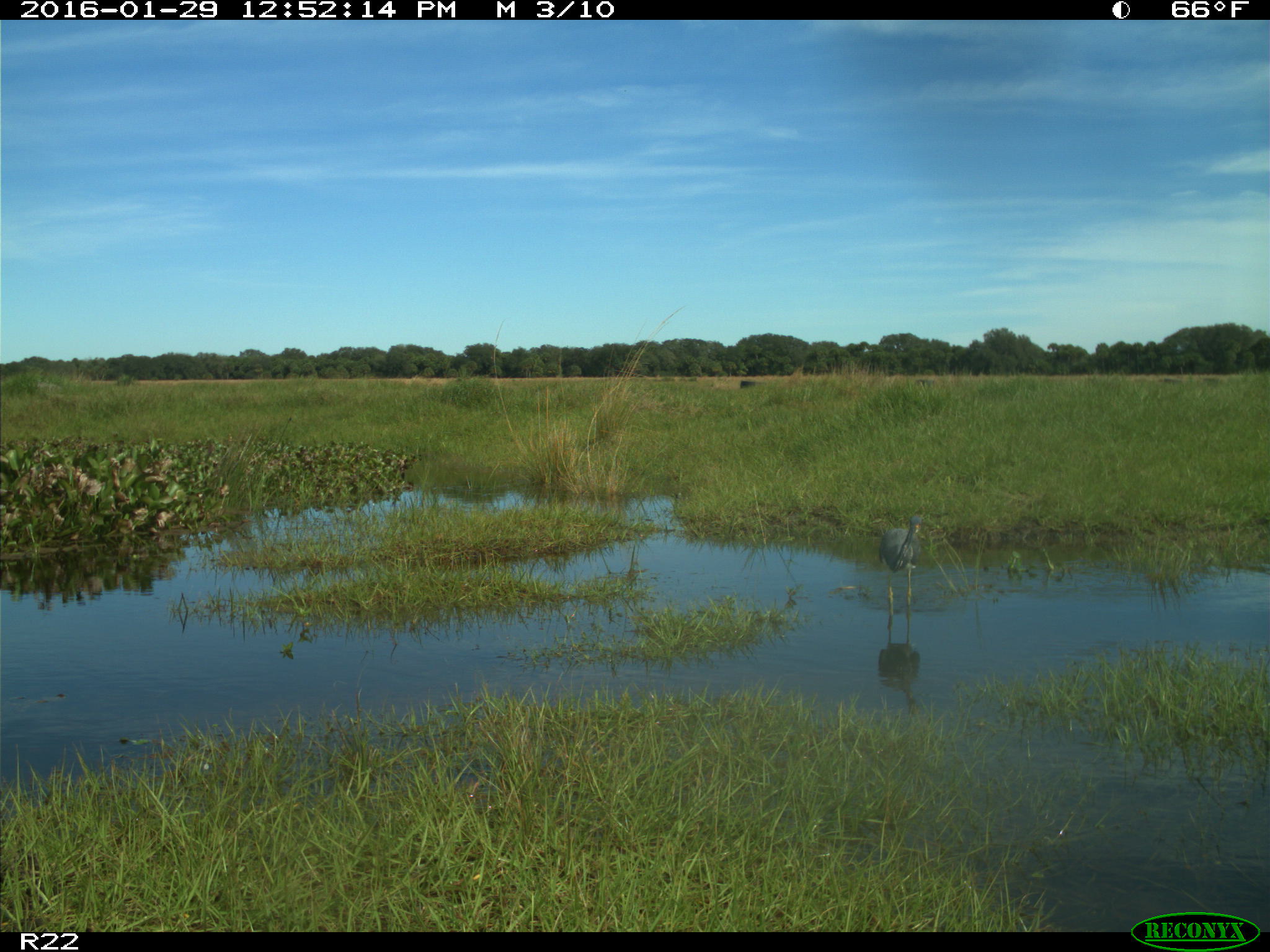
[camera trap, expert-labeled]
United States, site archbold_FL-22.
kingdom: Animalia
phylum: Chordata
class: Aves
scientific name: Aves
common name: birds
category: unidentified bird